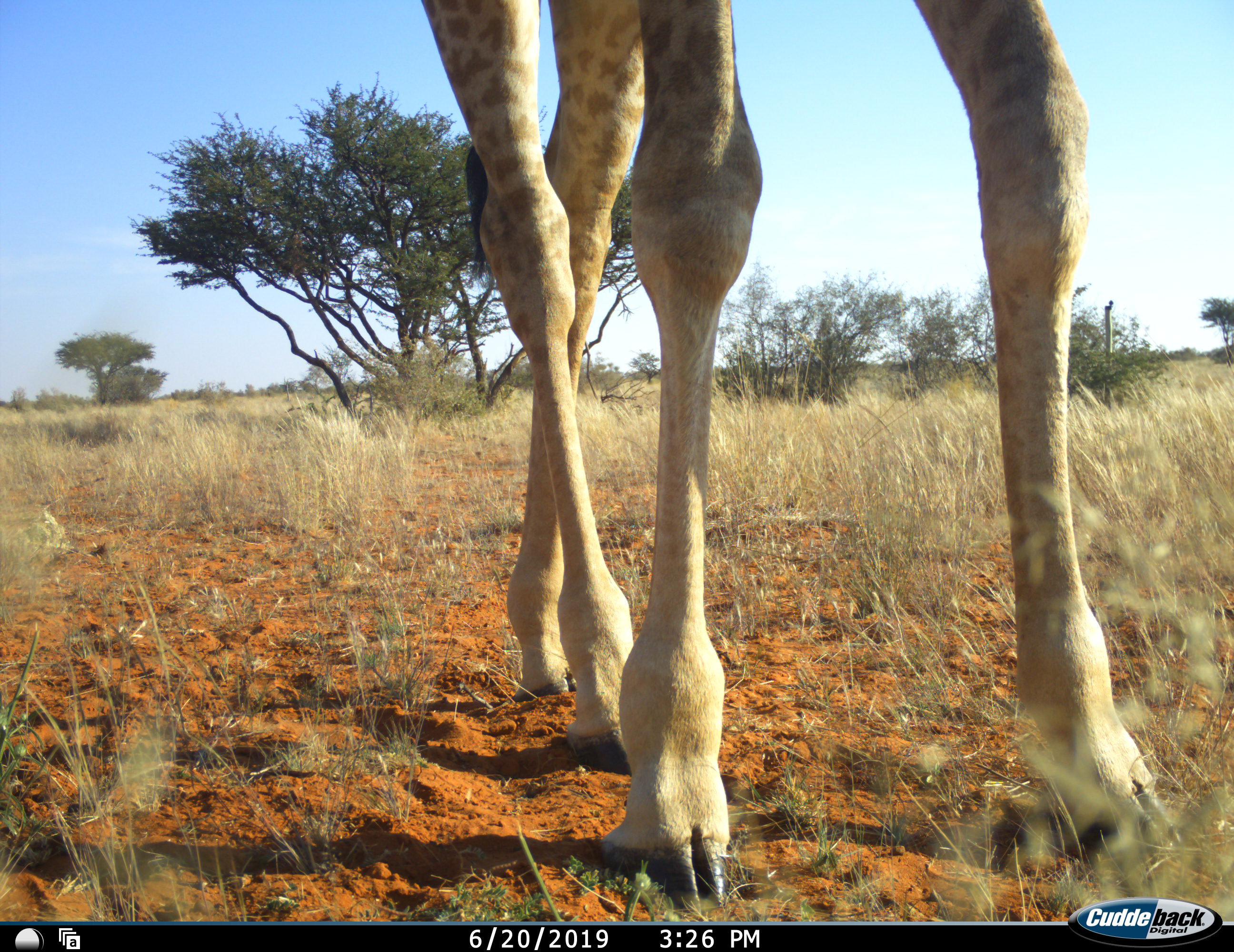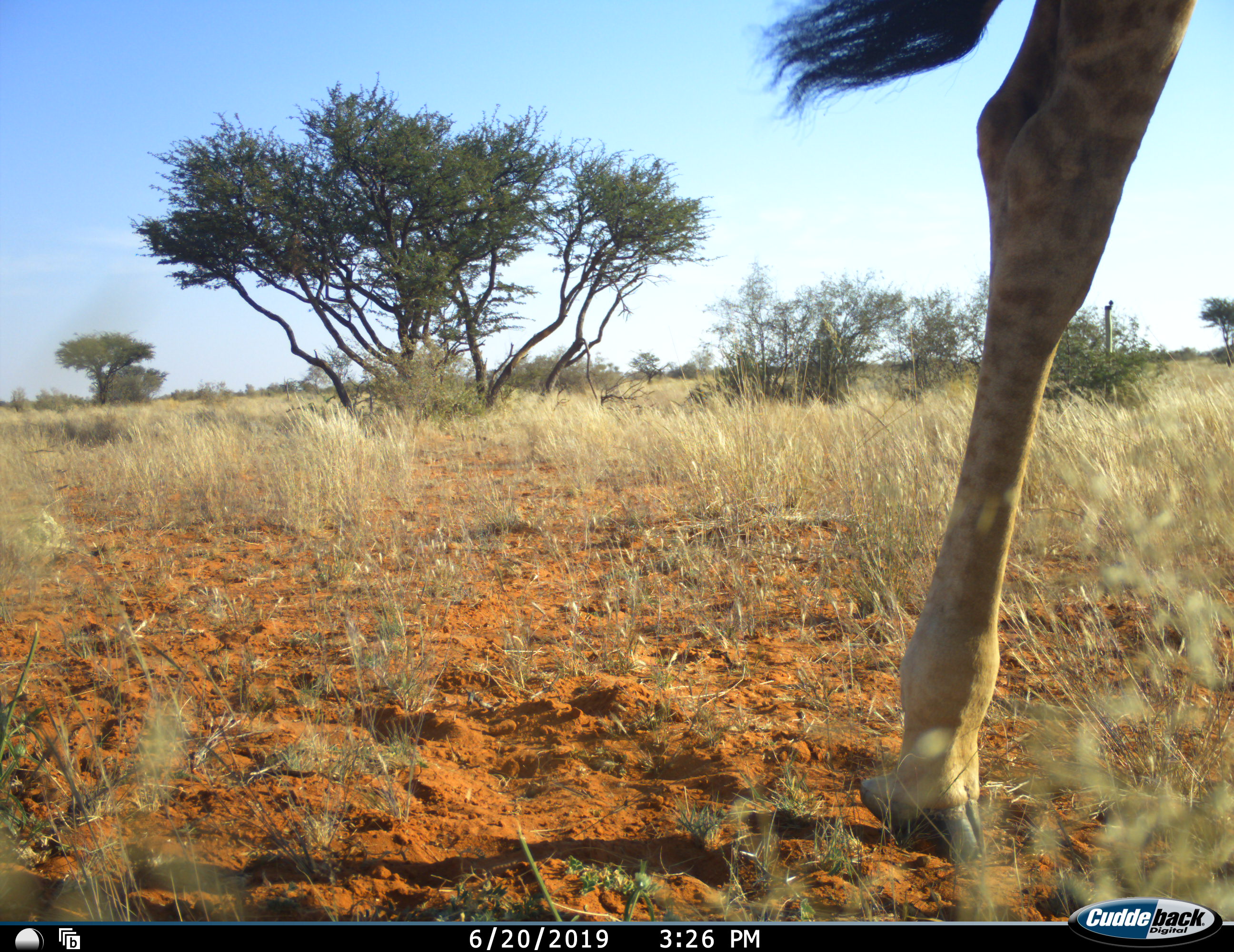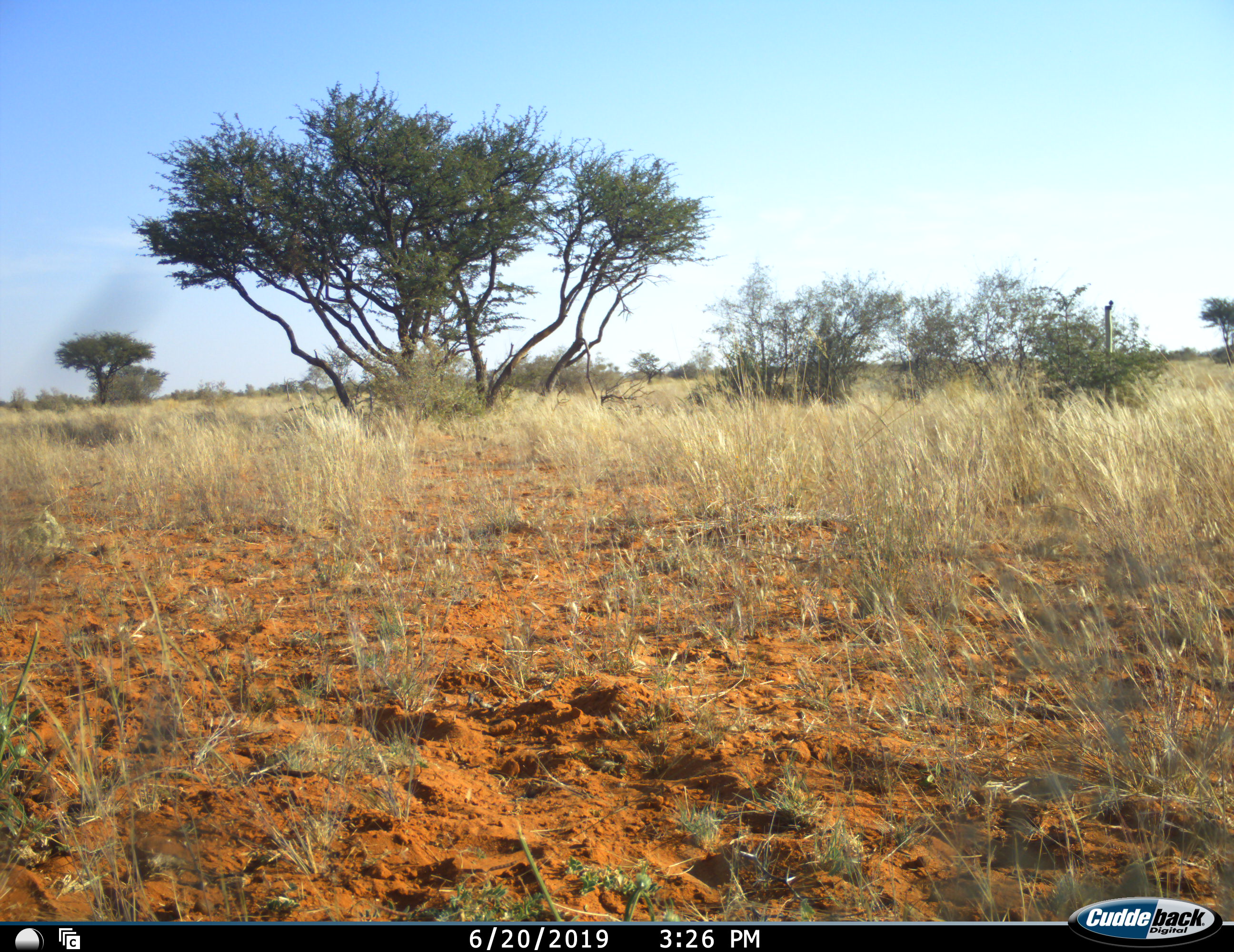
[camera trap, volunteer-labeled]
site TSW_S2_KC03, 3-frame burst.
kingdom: Animalia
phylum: Chordata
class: Mammalia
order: Artiodactyla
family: Giraffidae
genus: Giraffa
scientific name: Giraffa camelopardalis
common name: giraffe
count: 1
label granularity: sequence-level